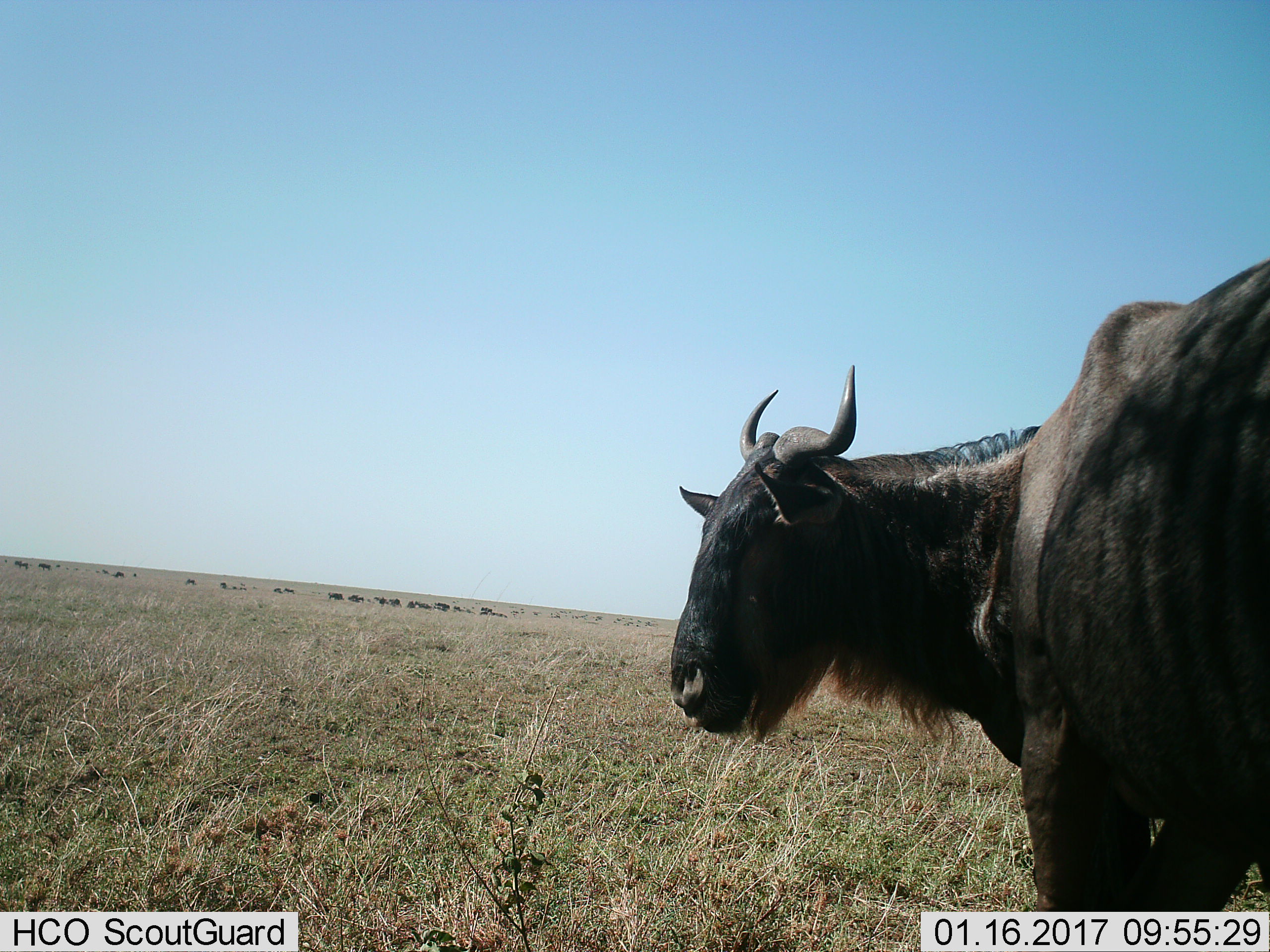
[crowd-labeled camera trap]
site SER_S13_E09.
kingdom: Animalia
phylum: Chordata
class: Mammalia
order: Artiodactyla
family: Bovidae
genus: Connochaetes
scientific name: Connochaetes taurinus taurinus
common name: blue wildebeest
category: wildebeestblue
Wildebeestblue (blue wildebeest) (Connochaetes taurinus taurinus), count 11-50. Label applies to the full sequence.